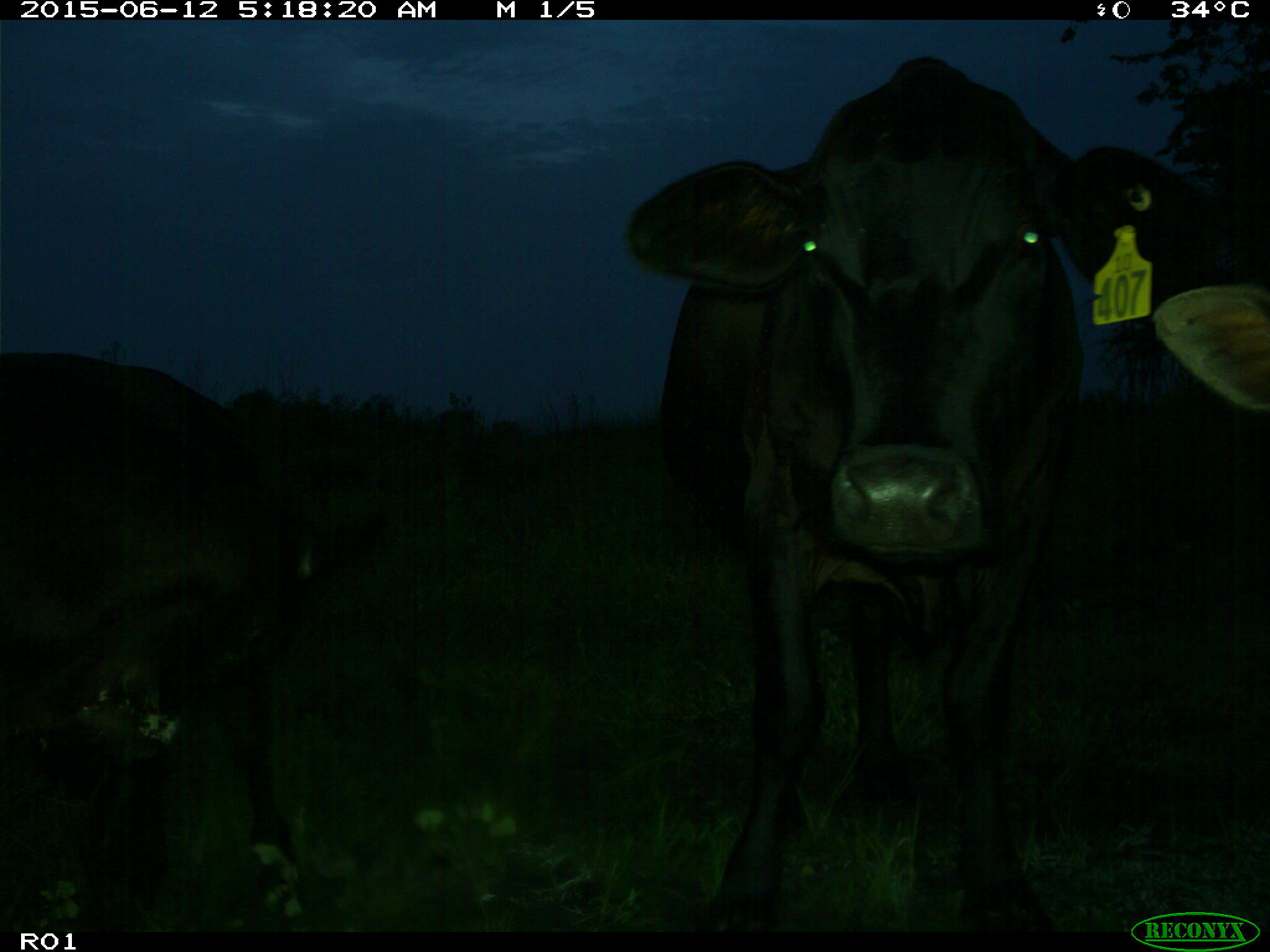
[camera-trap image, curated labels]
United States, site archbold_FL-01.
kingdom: Animalia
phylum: Chordata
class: Mammalia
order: Artiodactyla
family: Bovidae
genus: Bos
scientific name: Bos taurus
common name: domestic cow